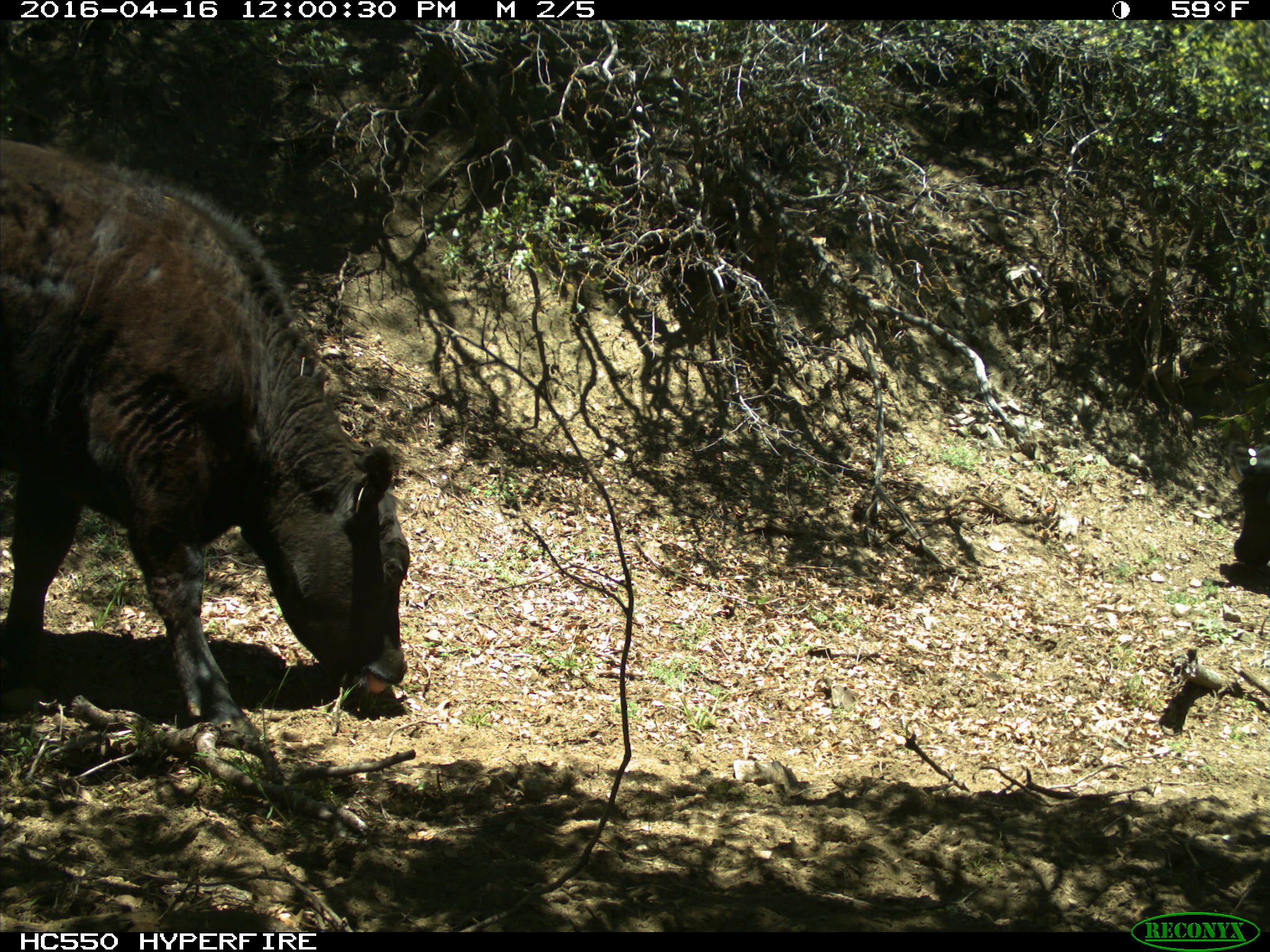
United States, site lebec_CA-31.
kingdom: Animalia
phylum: Chordata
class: Mammalia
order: Artiodactyla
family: Bovidae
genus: Bos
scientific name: Bos taurus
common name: domestic cow